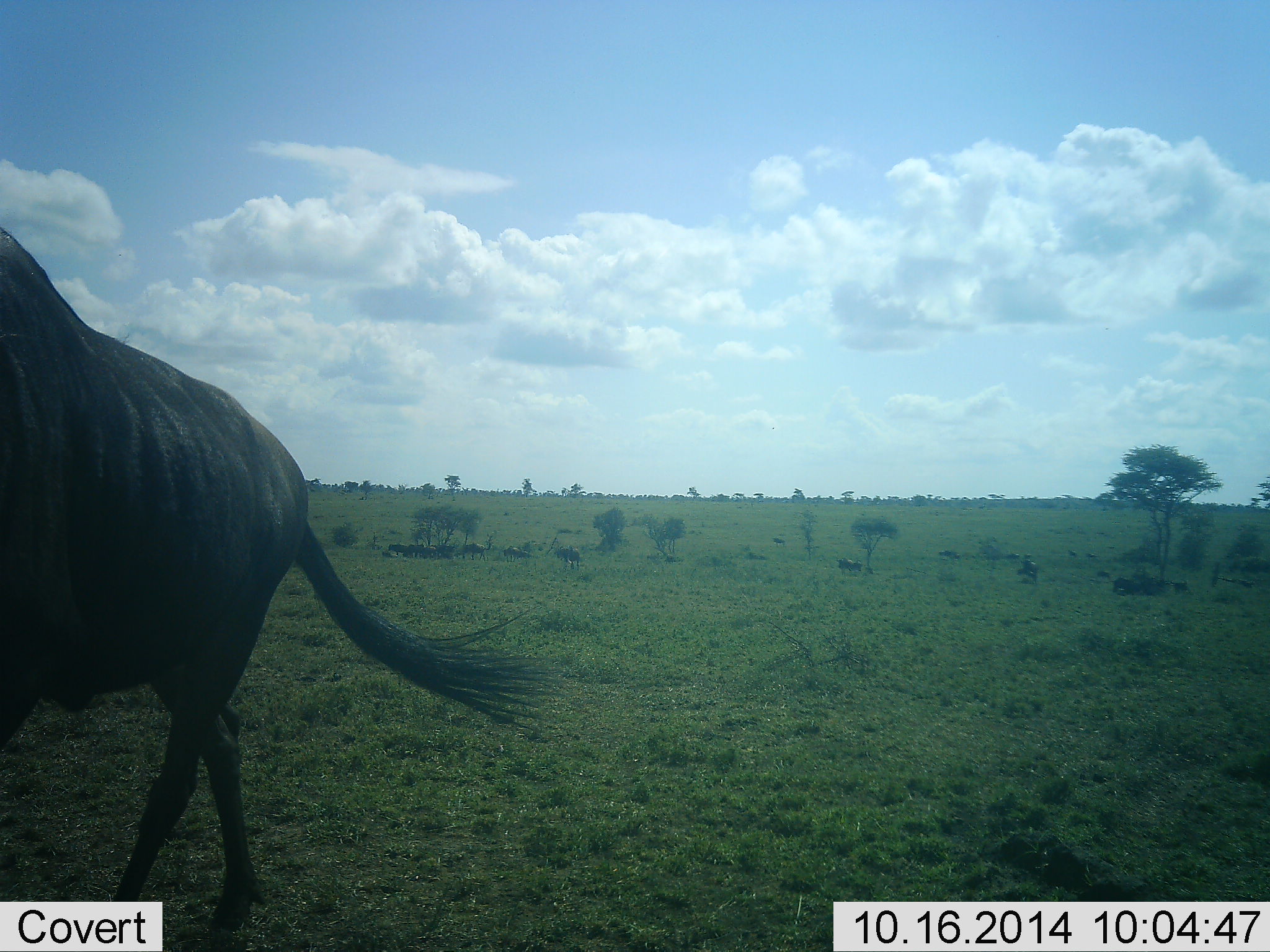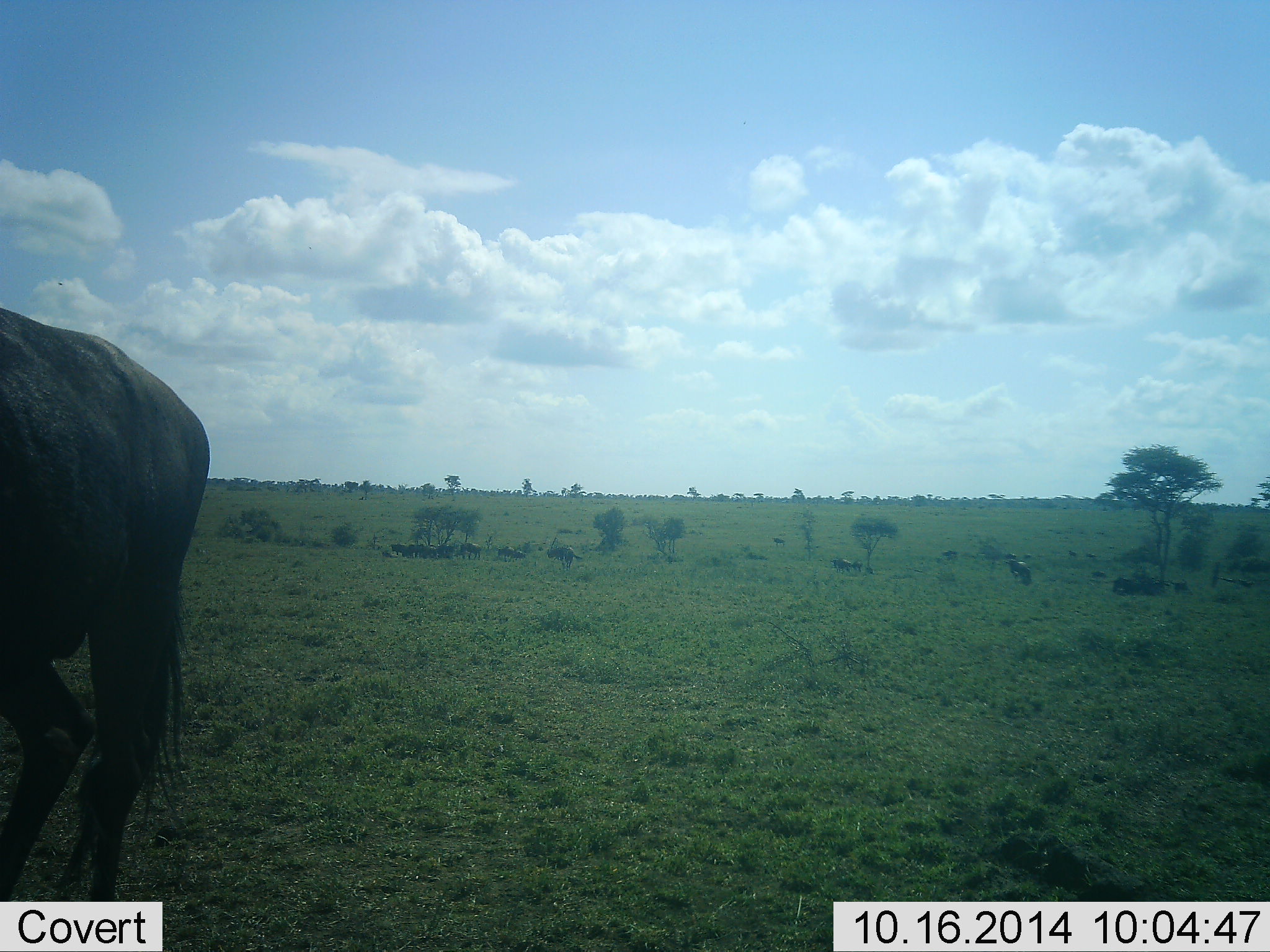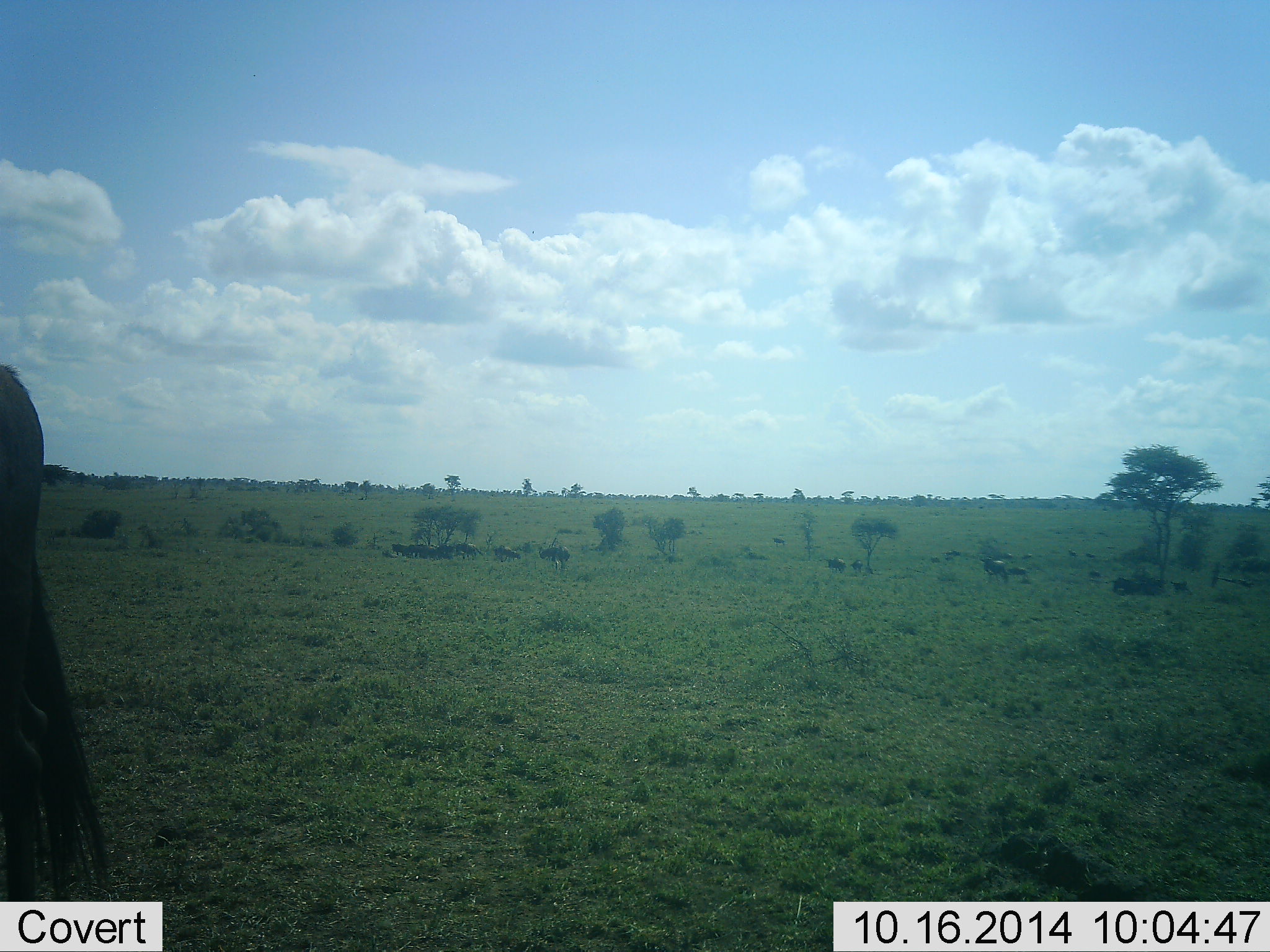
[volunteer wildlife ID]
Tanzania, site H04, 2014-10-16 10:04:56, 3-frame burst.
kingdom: Animalia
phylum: Chordata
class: Mammalia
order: Artiodactyla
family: Bovidae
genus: Connochaetes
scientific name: Connochaetes taurinus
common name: blue wildebeest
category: wildebeest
Wildebeest (blue wildebeest) (Connochaetes taurinus), count 11-50. Behavior (volunteer vote fractions): standing 40%, resting 20%, moving 90%, interacting 0%. Young present (vote fraction): 10%. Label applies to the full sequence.